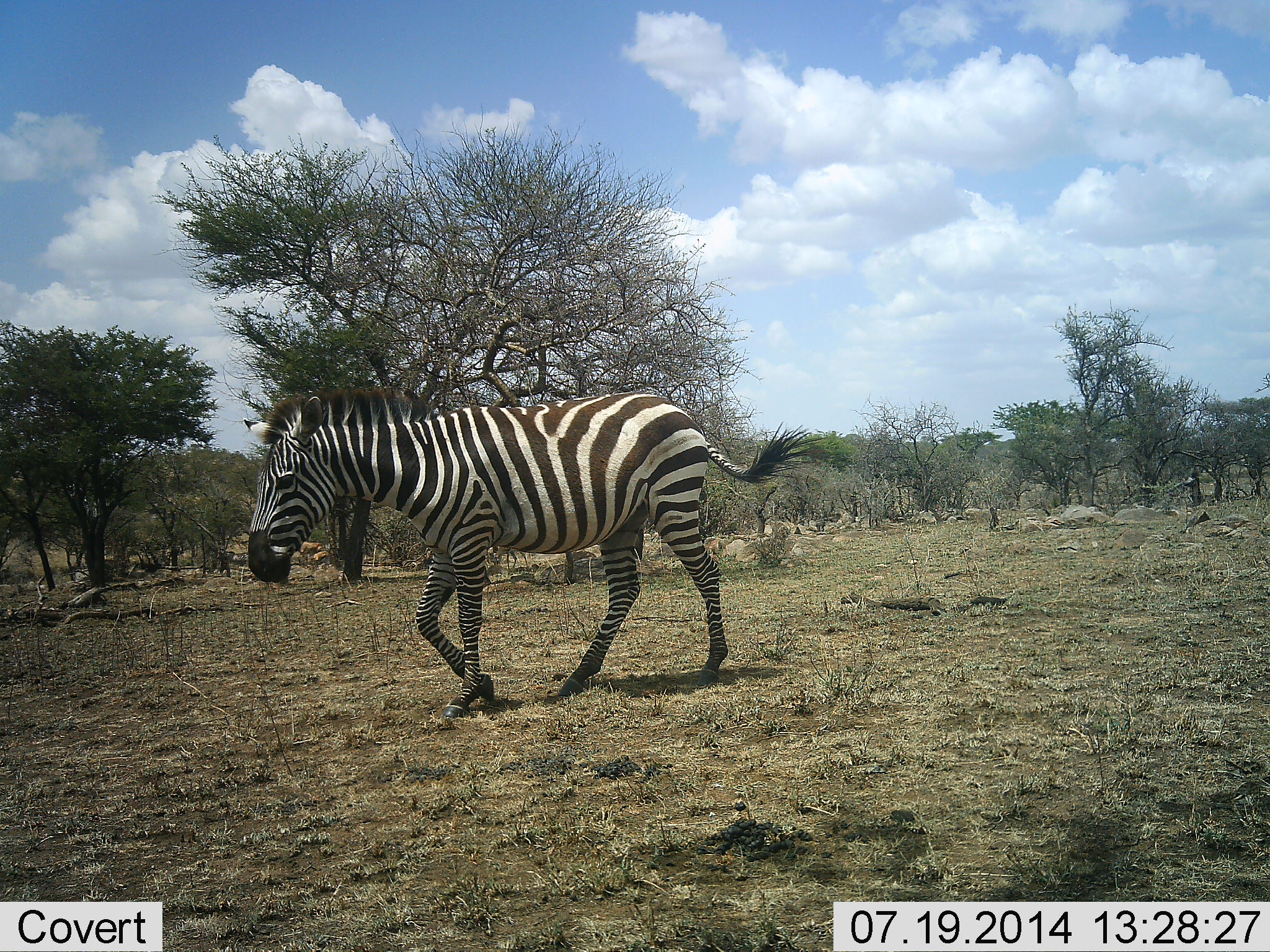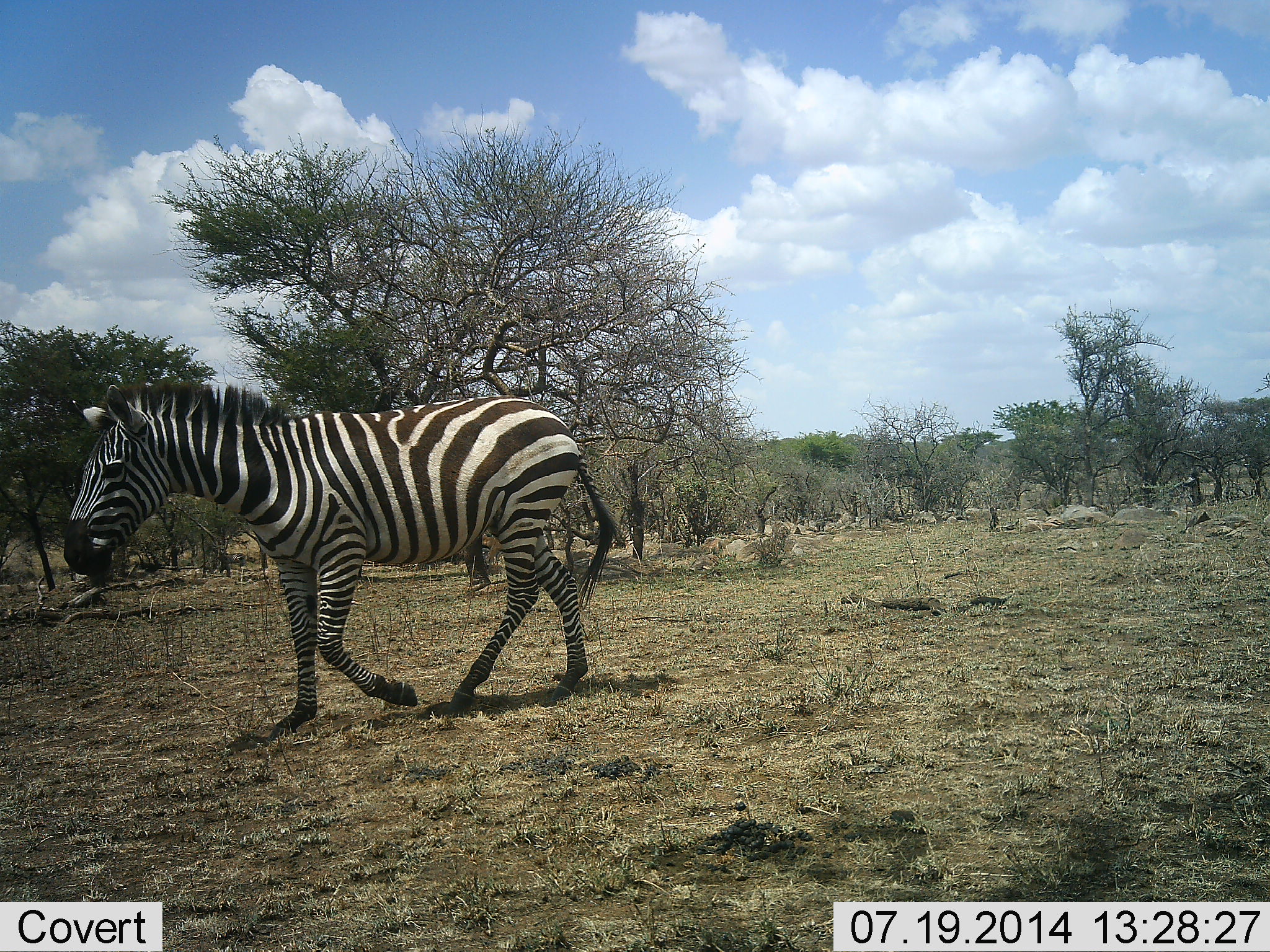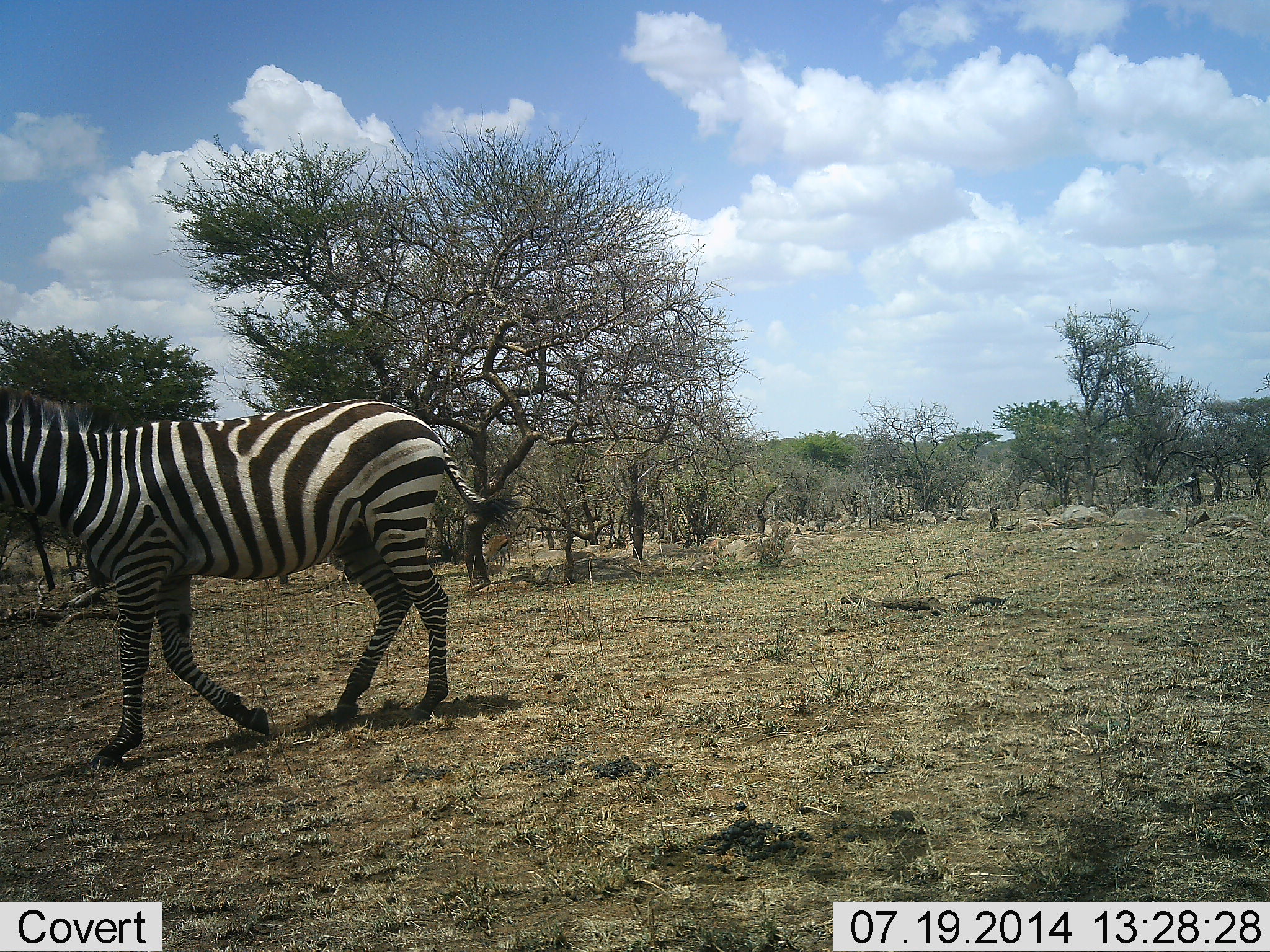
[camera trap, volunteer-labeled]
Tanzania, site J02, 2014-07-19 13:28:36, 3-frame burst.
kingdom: Animalia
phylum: Chordata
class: Mammalia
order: Perissodactyla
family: Equidae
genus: Equus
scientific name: Equus quagga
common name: plains zebra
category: zebra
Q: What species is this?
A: Zebra (plains zebra) (Equus quagga).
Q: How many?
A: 1.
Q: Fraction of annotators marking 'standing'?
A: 10%.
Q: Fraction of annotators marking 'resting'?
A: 0%.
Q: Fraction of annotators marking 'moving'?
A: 90%.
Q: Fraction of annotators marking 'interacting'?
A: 0%.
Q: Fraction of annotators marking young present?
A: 0%.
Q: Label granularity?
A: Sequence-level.